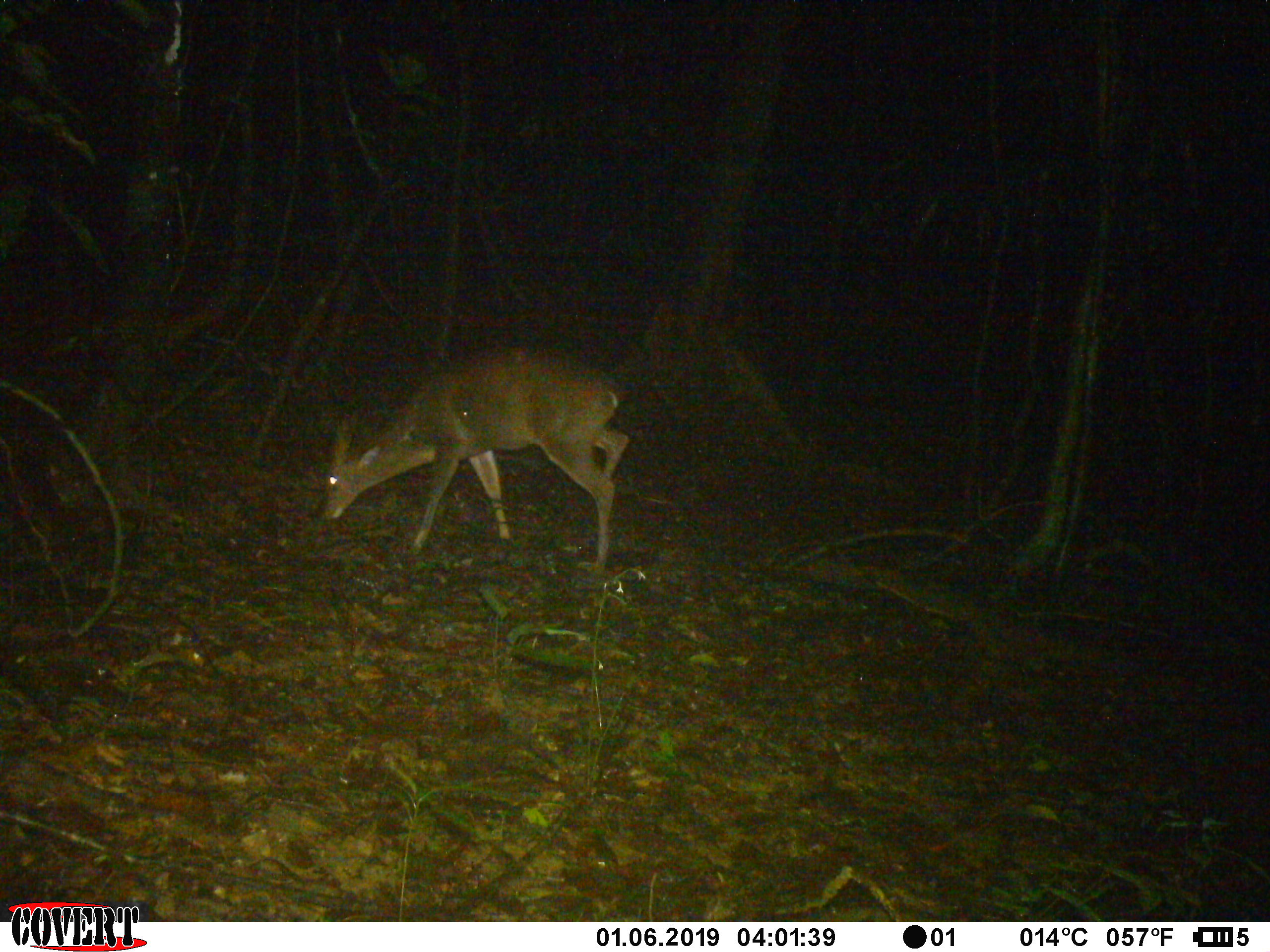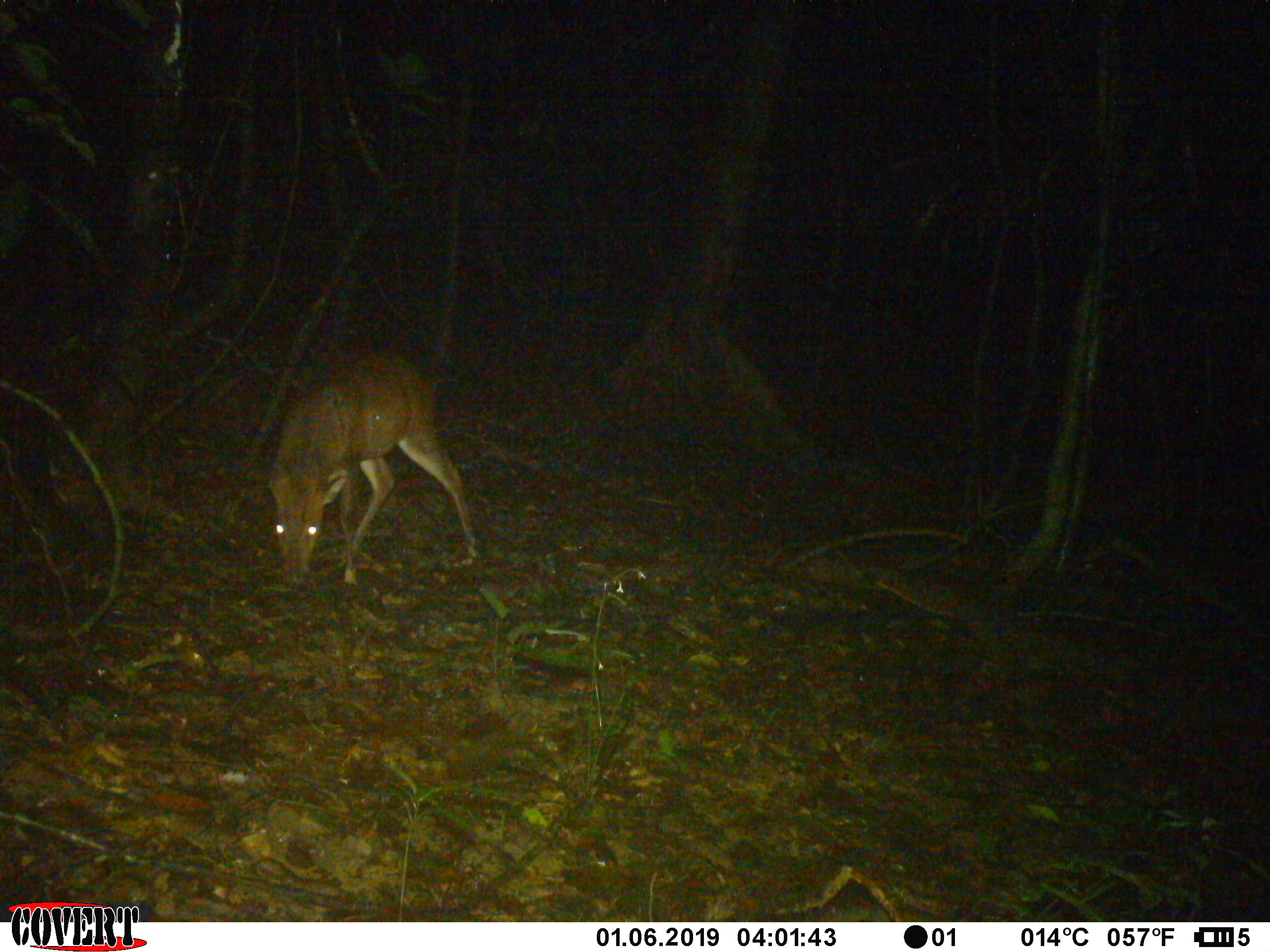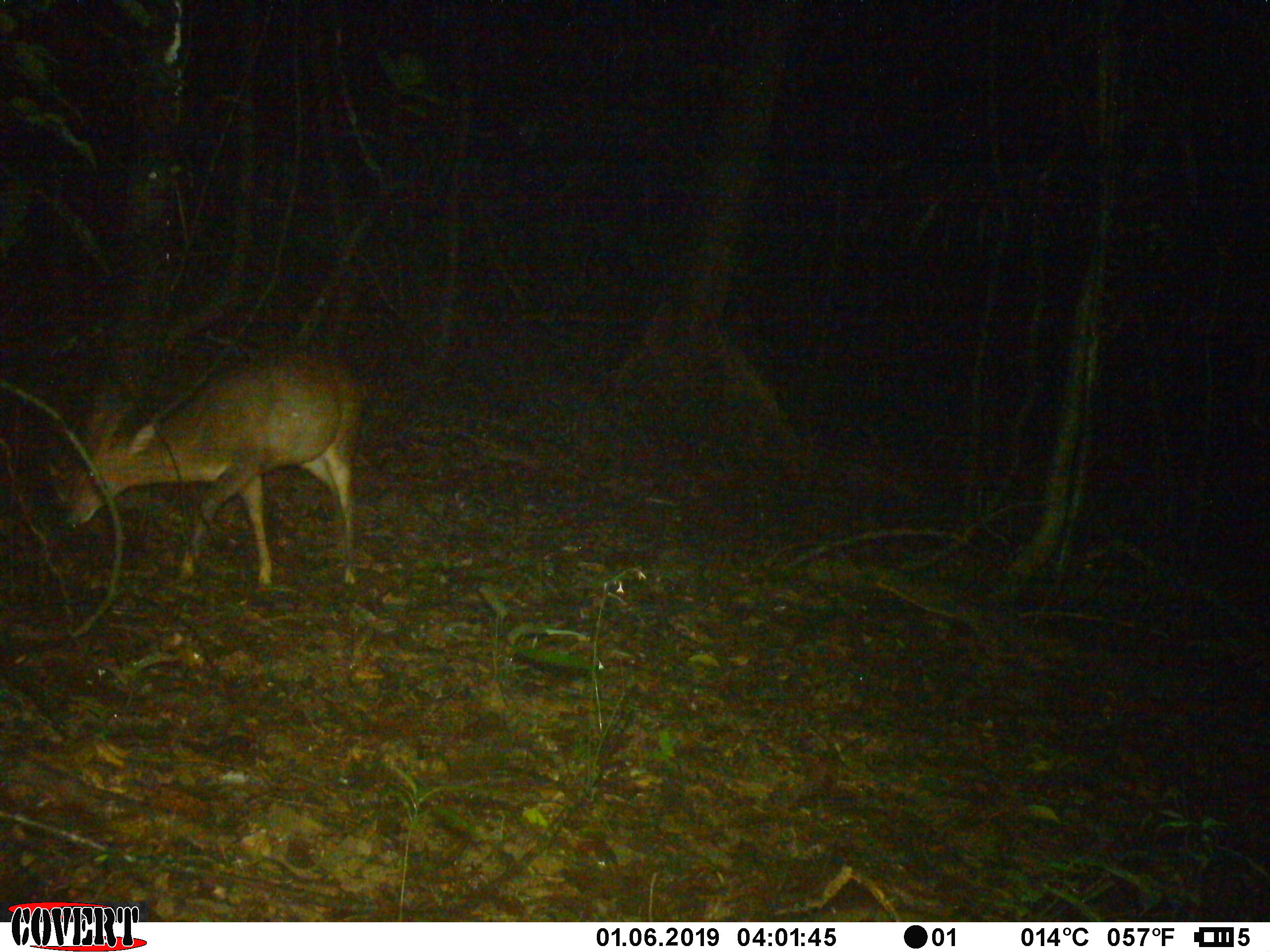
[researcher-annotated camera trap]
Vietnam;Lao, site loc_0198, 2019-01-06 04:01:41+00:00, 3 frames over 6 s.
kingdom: Animalia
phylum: Chordata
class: Mammalia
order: Artiodactyla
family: Cervidae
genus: Muntiacus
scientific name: Muntiacus vuquangensis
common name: large-antlered muntjac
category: large antlered muntjac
Large antlered muntjac (large-antlered muntjac) (Muntiacus vuquangensis). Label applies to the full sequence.